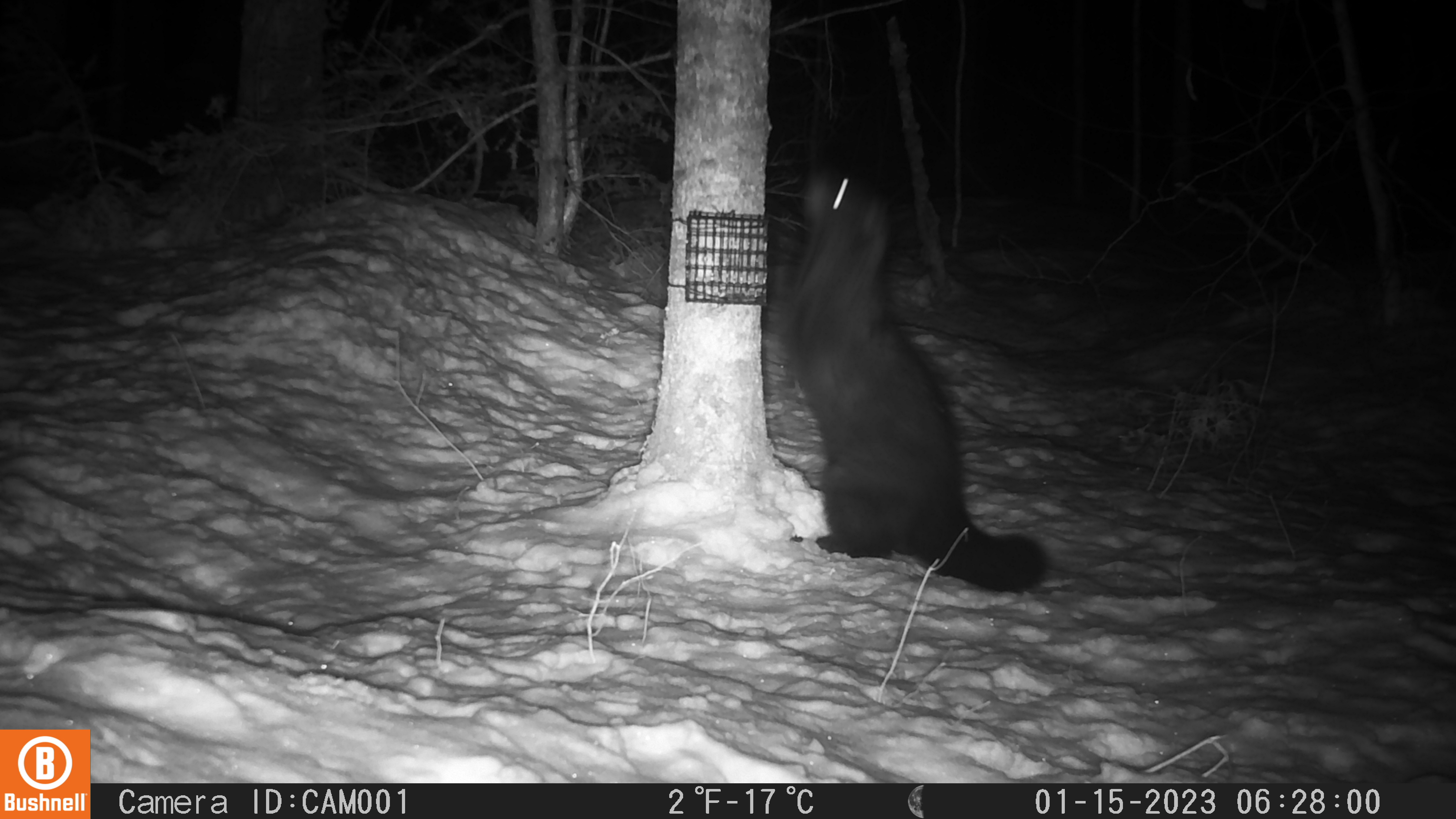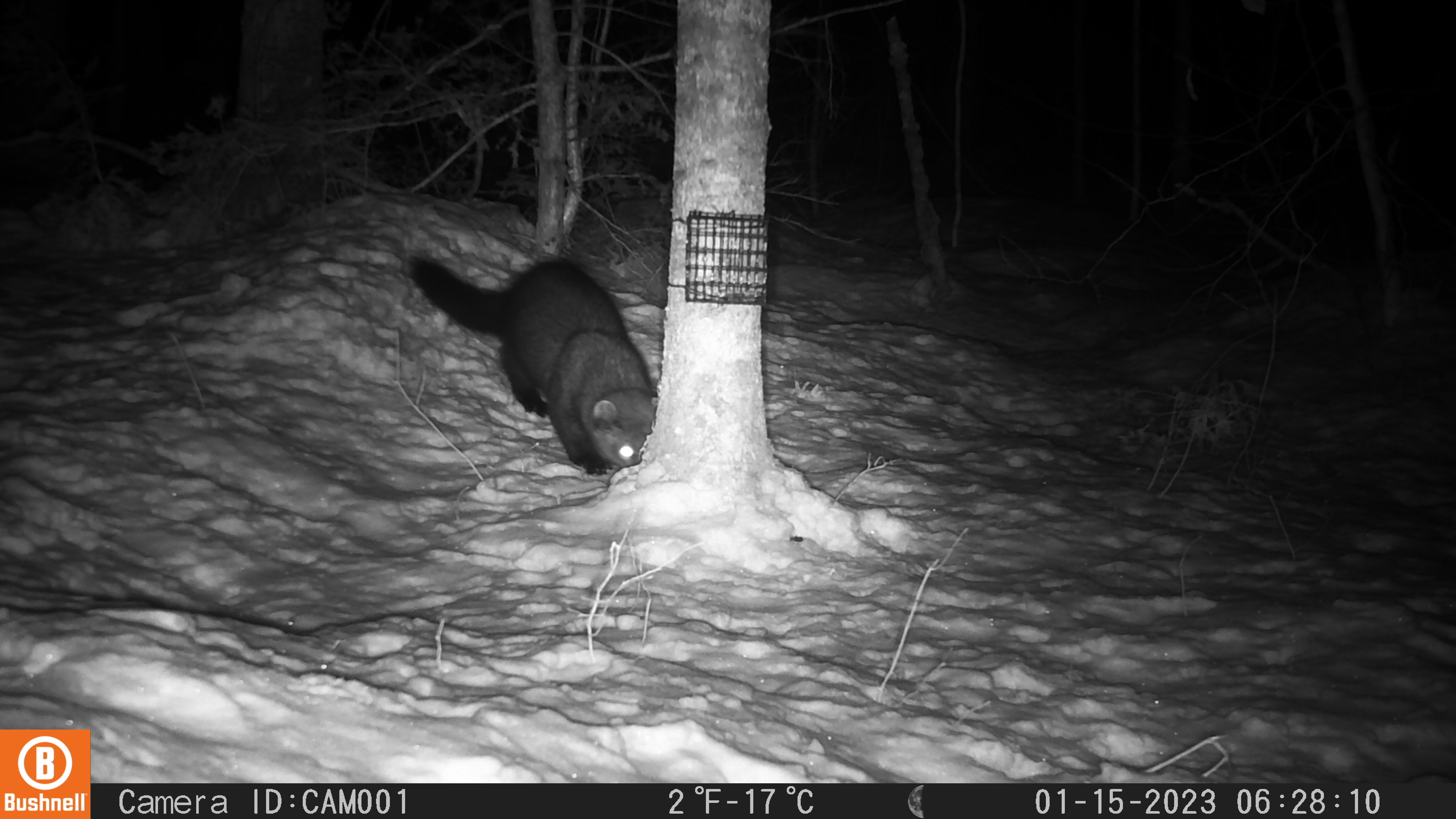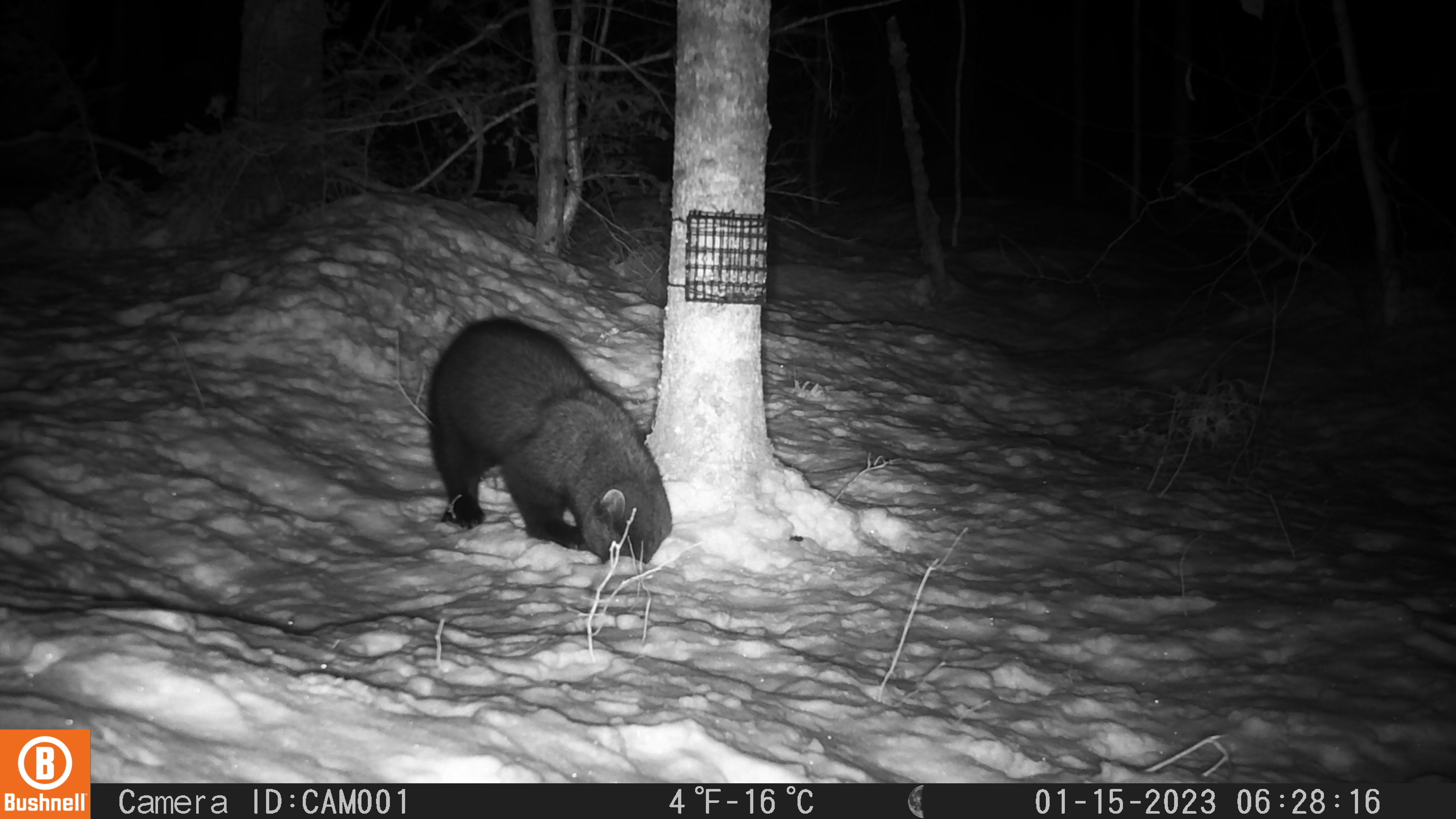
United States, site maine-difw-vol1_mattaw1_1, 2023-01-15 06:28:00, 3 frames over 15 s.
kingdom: Animalia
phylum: Chordata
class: Mammalia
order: Carnivora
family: Mustelidae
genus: Pekania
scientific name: Pekania pennanti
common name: fisher